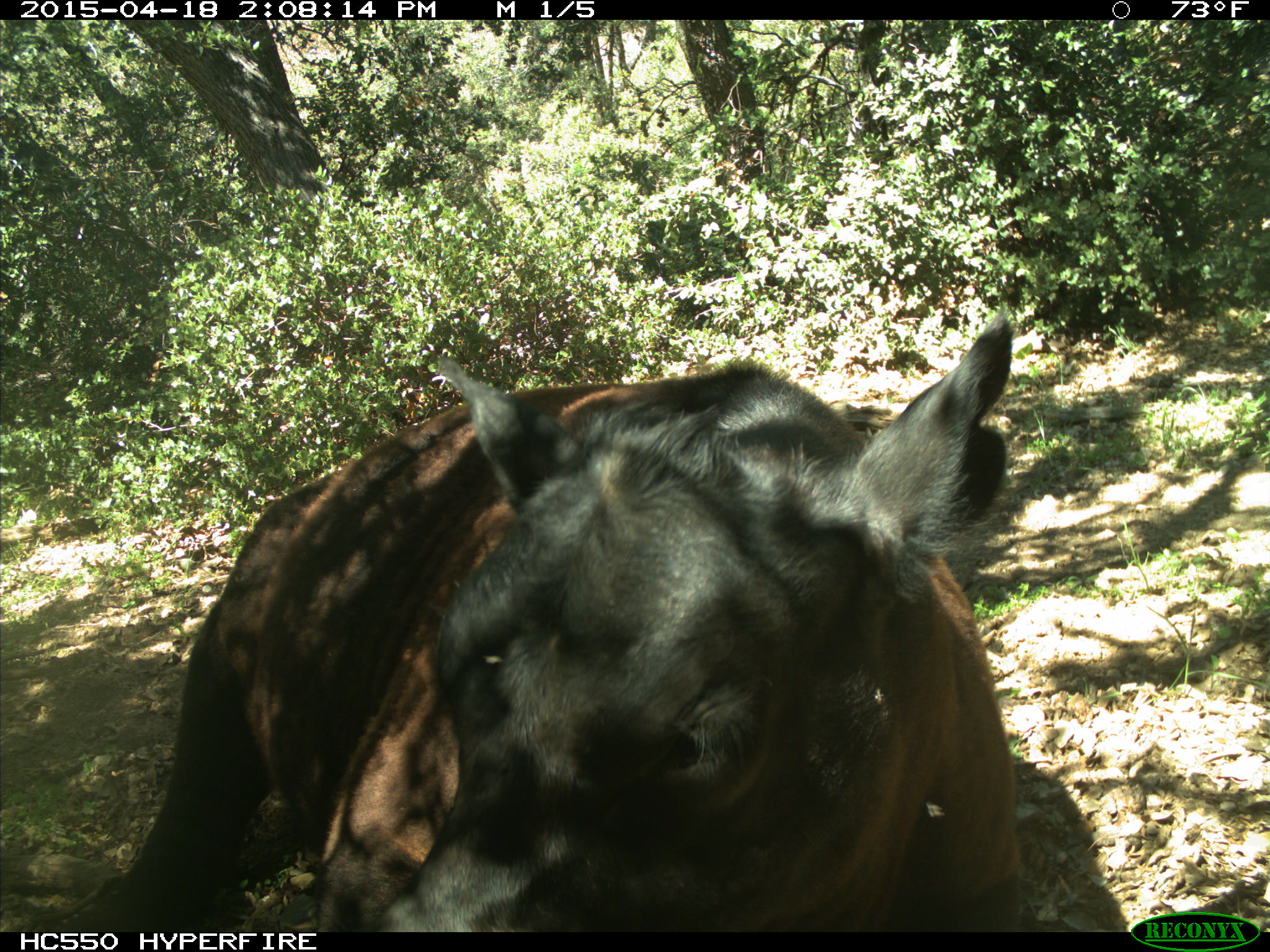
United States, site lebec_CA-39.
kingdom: Animalia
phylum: Chordata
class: Mammalia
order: Artiodactyla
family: Bovidae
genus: Bos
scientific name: Bos taurus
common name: domestic cow